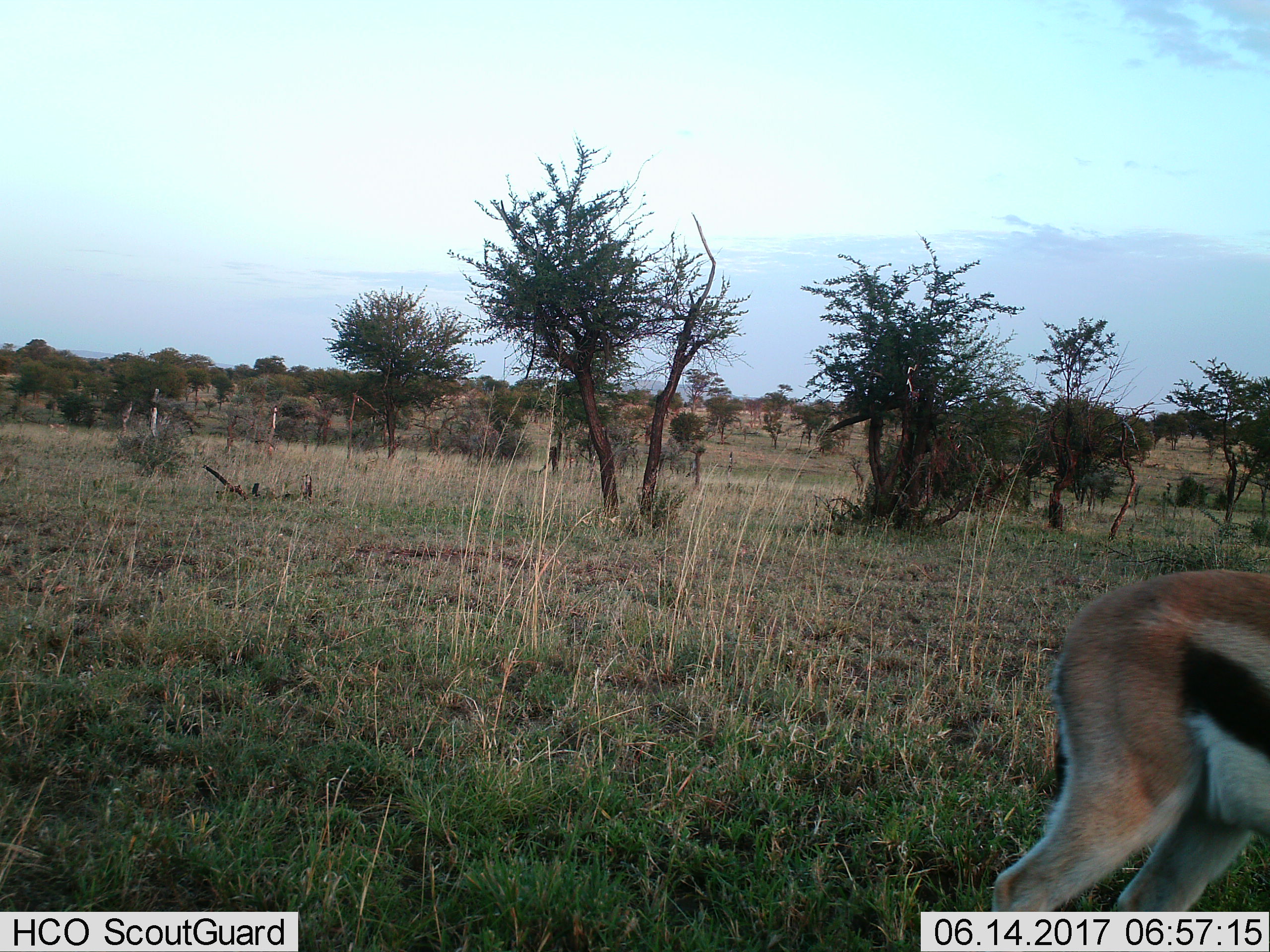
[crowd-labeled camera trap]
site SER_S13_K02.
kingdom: Animalia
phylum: Chordata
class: Mammalia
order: Artiodactyla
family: Bovidae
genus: Eudorcas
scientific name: Eudorcas thomsonii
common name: thomson's gazelle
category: gazellethomsons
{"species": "gazellethomsons (thomson's gazelle) (Eudorcas thomsonii)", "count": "1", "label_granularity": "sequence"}